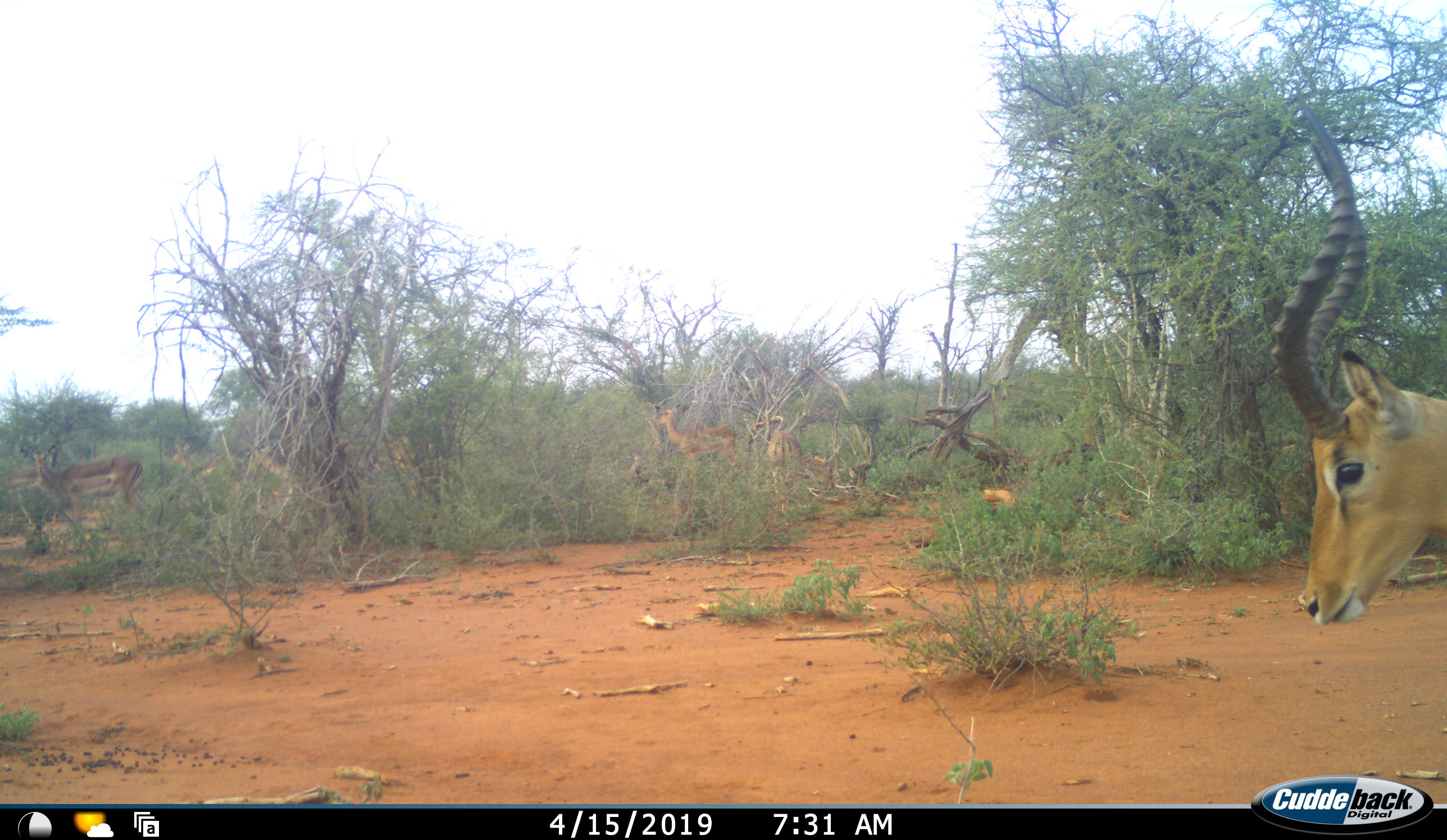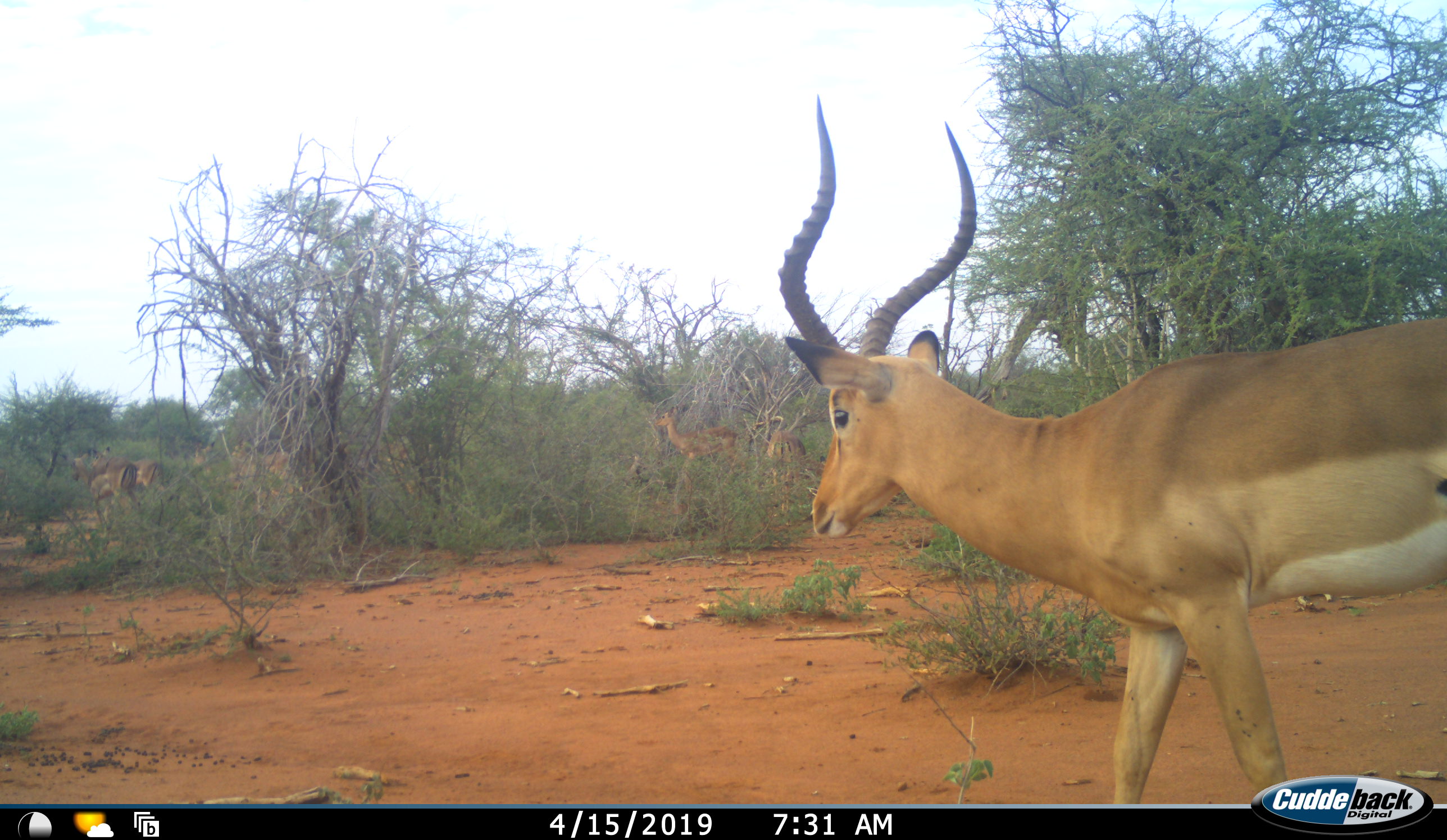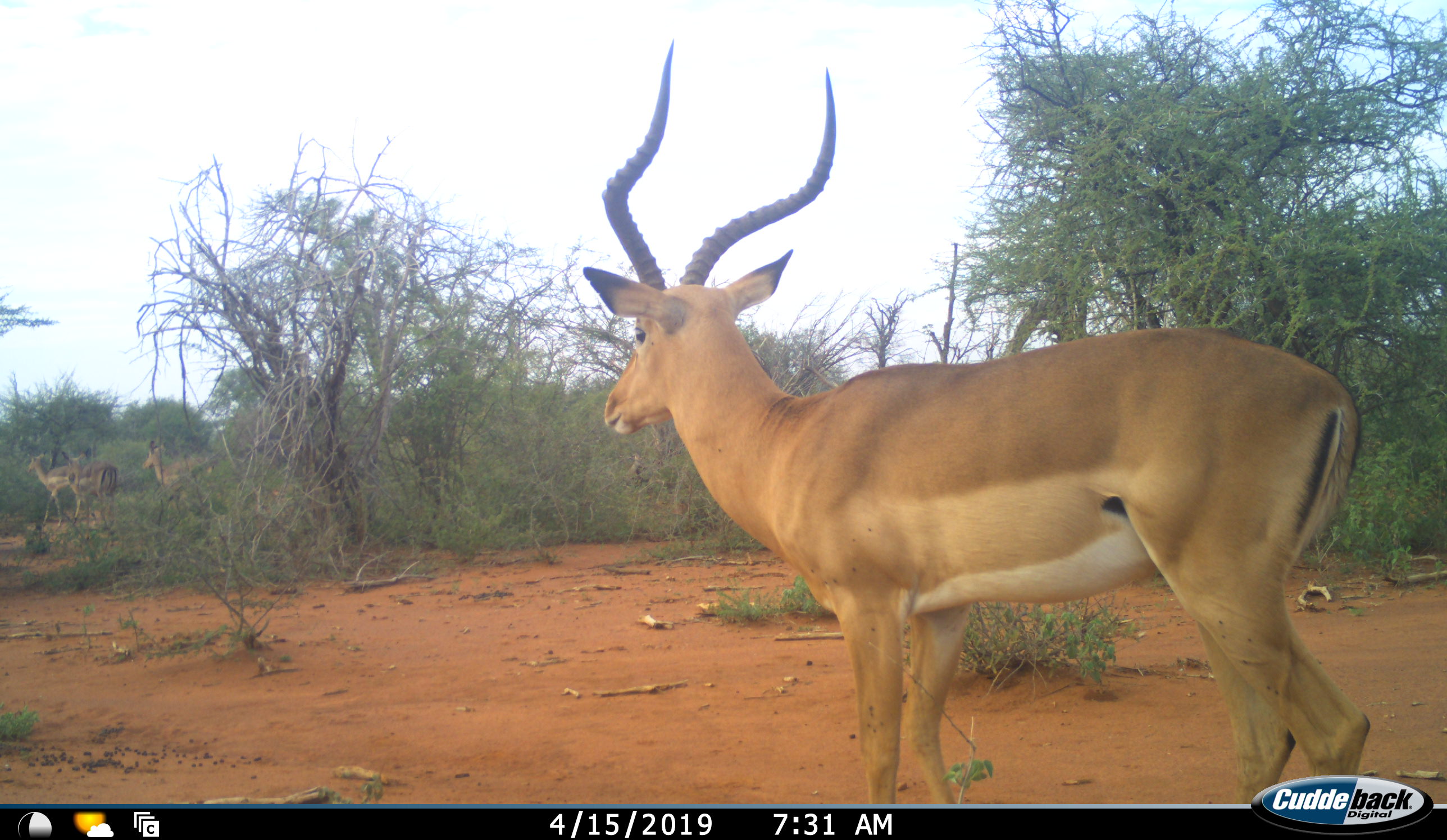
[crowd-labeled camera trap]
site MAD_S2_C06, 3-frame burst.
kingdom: Animalia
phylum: Chordata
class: Mammalia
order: Artiodactyla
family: Bovidae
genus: Aepyceros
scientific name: Aepyceros melampus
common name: impala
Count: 1.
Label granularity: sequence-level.